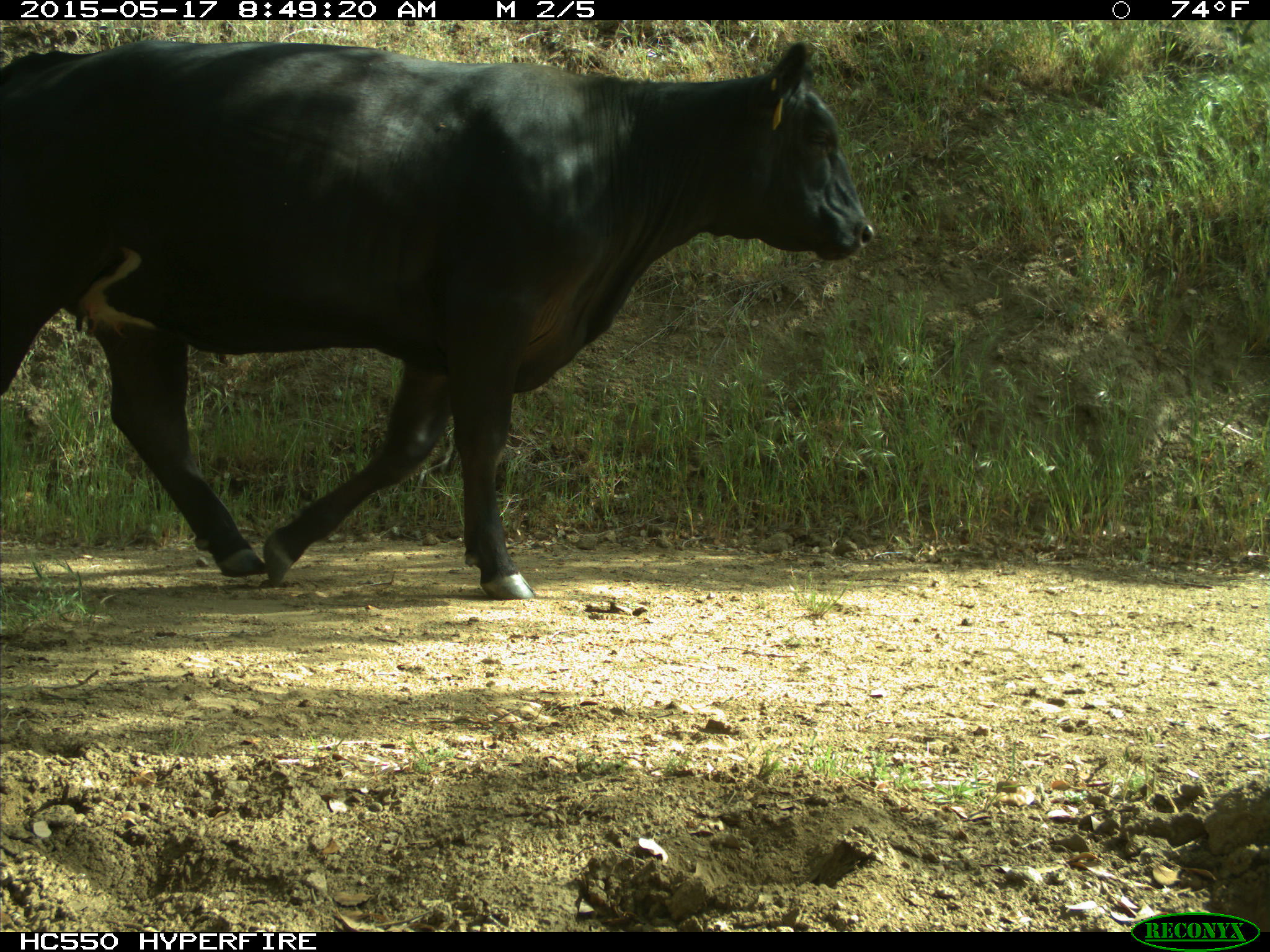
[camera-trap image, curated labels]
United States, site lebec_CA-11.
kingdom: Animalia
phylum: Chordata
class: Mammalia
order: Artiodactyla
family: Bovidae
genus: Bos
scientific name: Bos taurus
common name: domestic cow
Bos taurus (domestic cow).